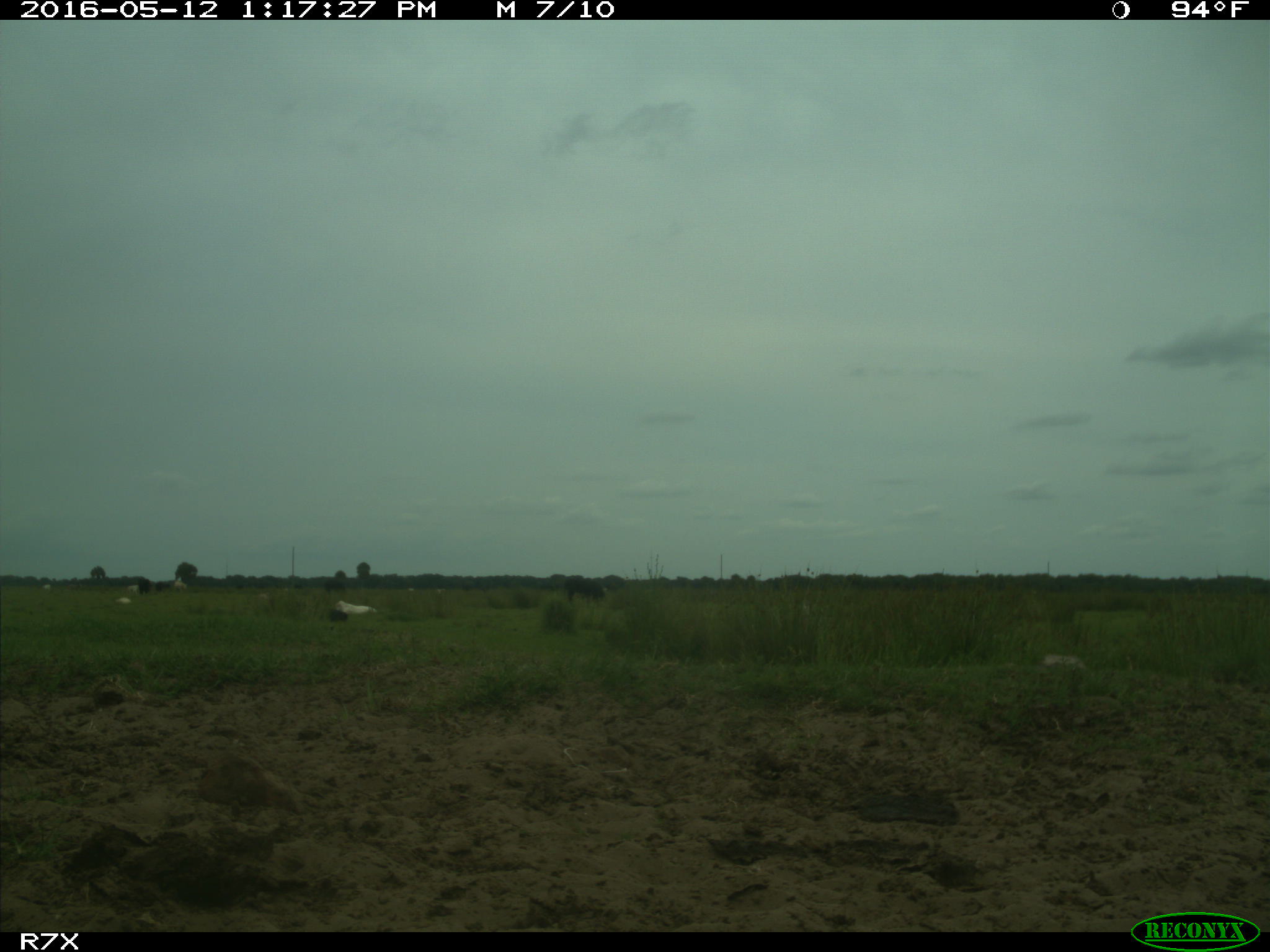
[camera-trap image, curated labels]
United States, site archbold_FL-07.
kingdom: Animalia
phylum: Chordata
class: Mammalia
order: Artiodactyla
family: Bovidae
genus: Bos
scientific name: Bos taurus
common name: domestic cow